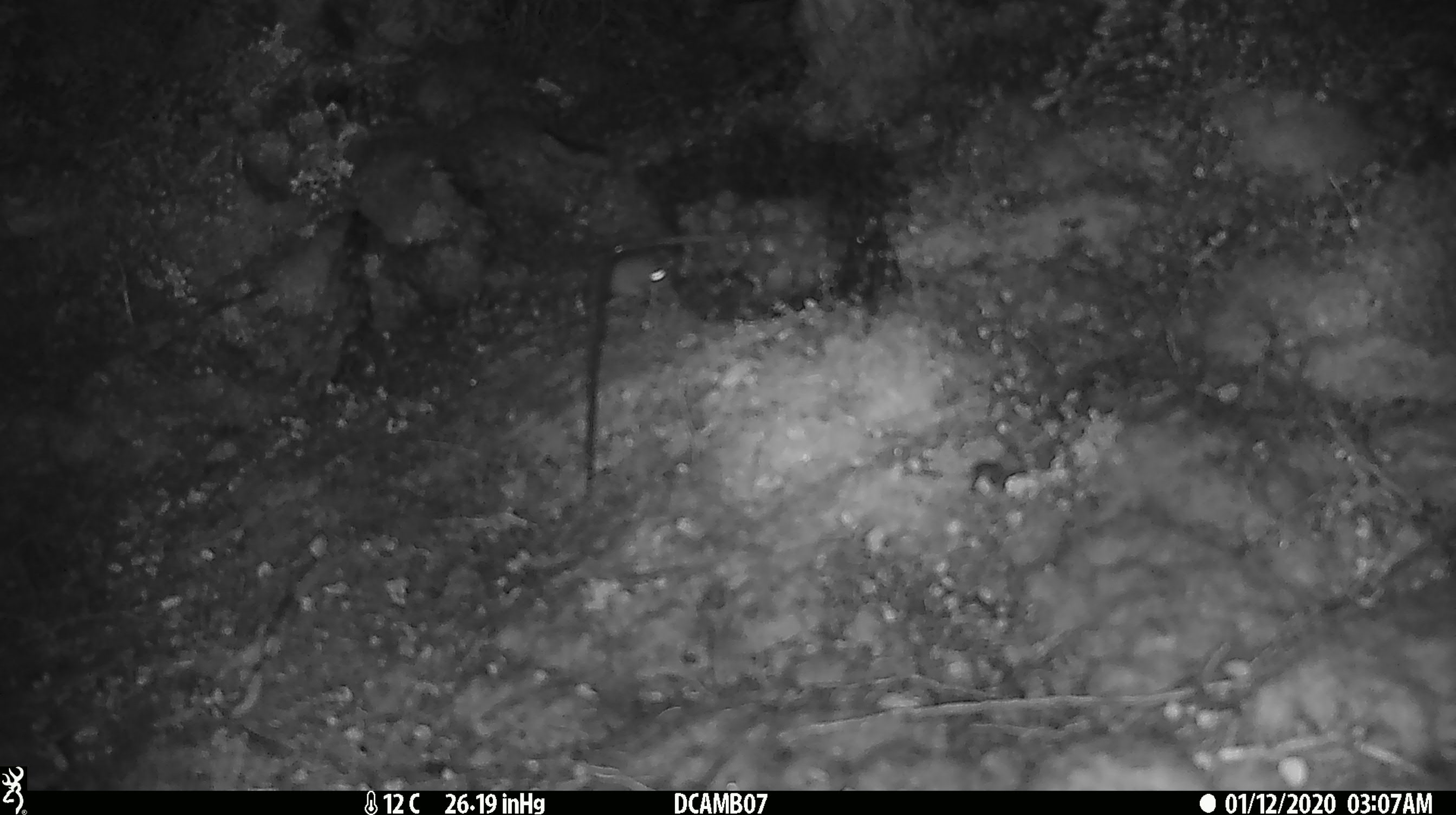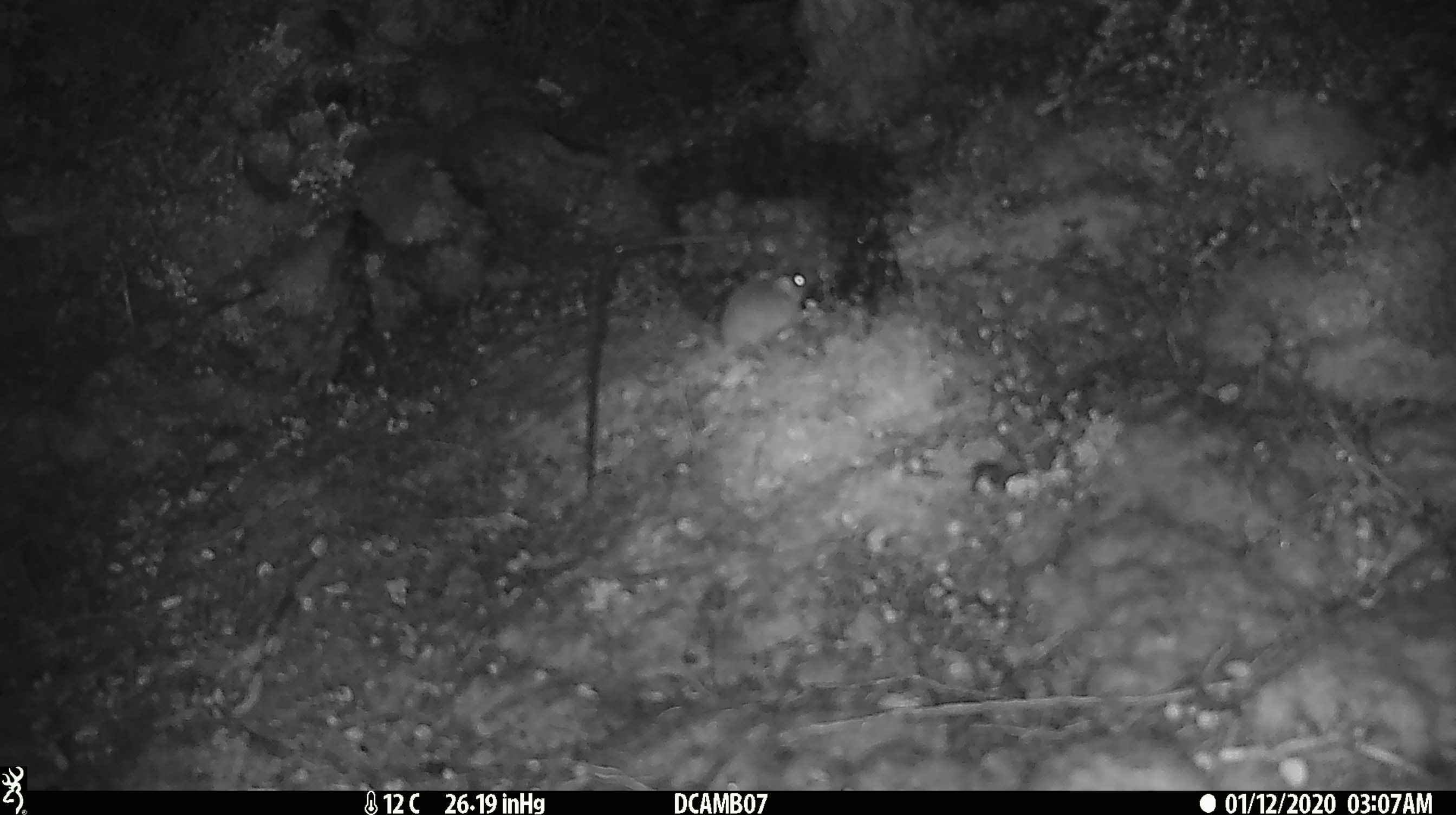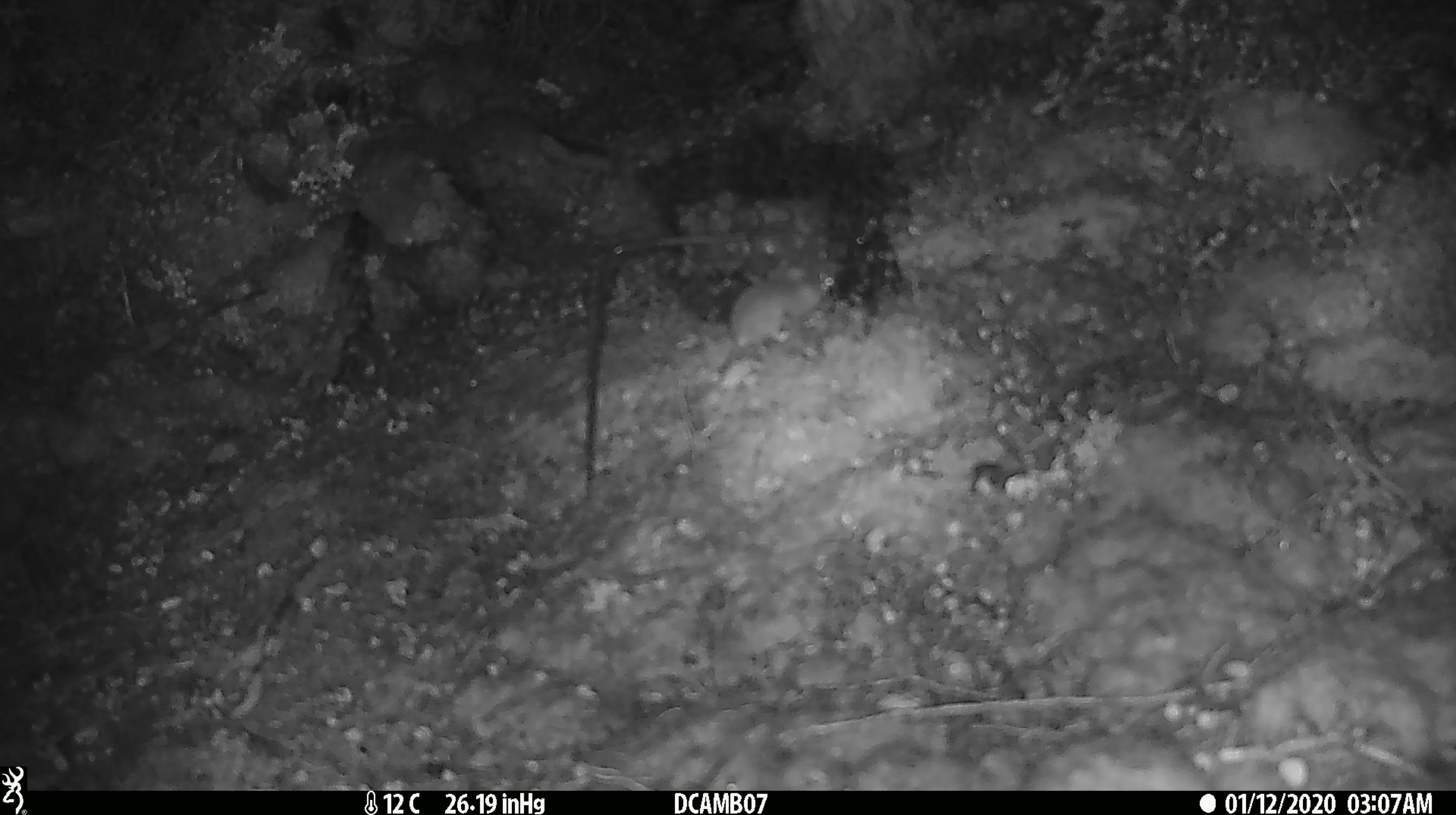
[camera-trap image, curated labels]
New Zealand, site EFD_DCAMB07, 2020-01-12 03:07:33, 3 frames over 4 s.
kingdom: Animalia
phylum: Chordata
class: Mammalia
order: Rodentia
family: Muridae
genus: Mus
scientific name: Mus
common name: mouse